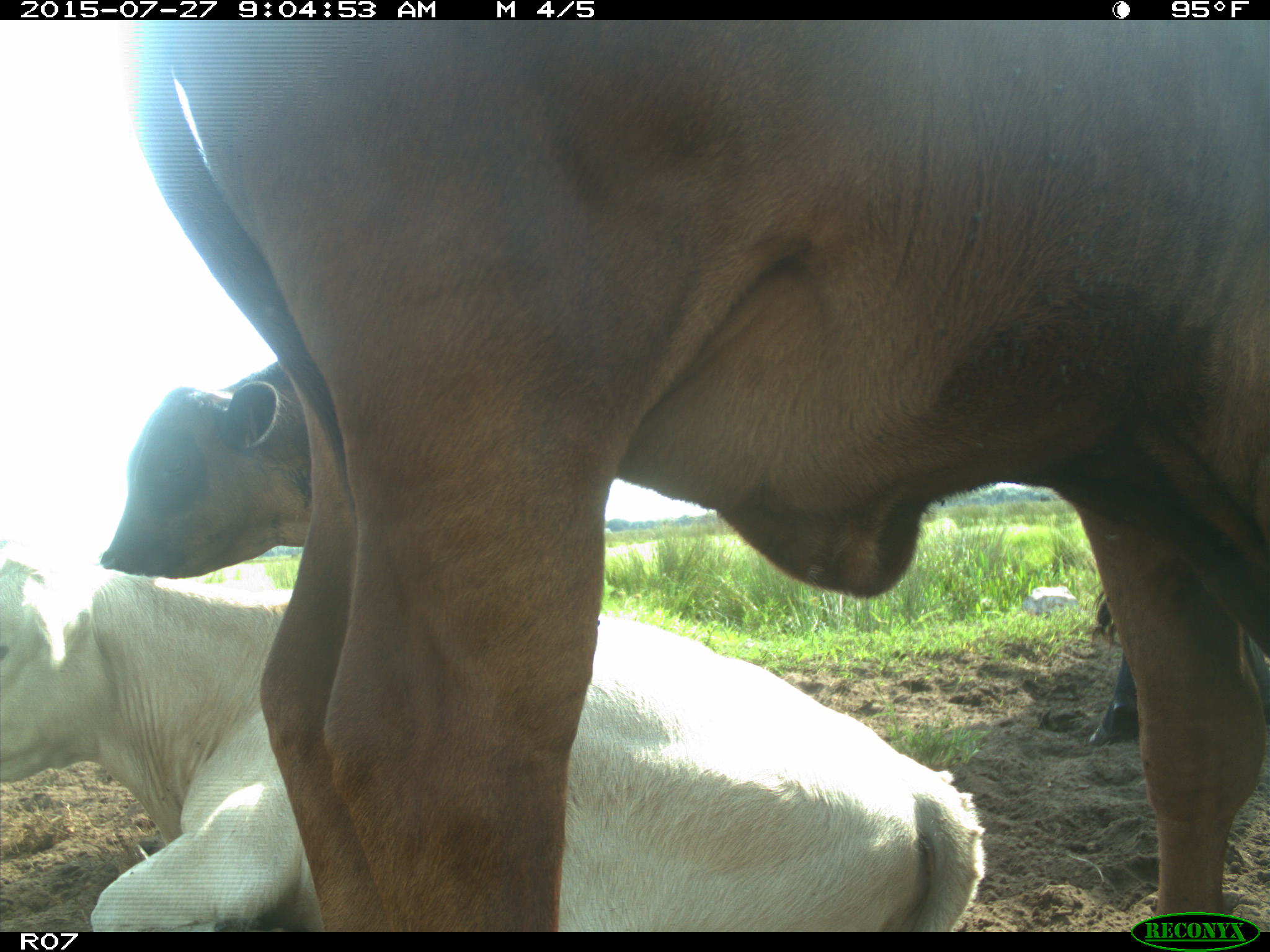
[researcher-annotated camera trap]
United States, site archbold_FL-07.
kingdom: Animalia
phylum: Chordata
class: Mammalia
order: Artiodactyla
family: Bovidae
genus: Bos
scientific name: Bos taurus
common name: domestic cow